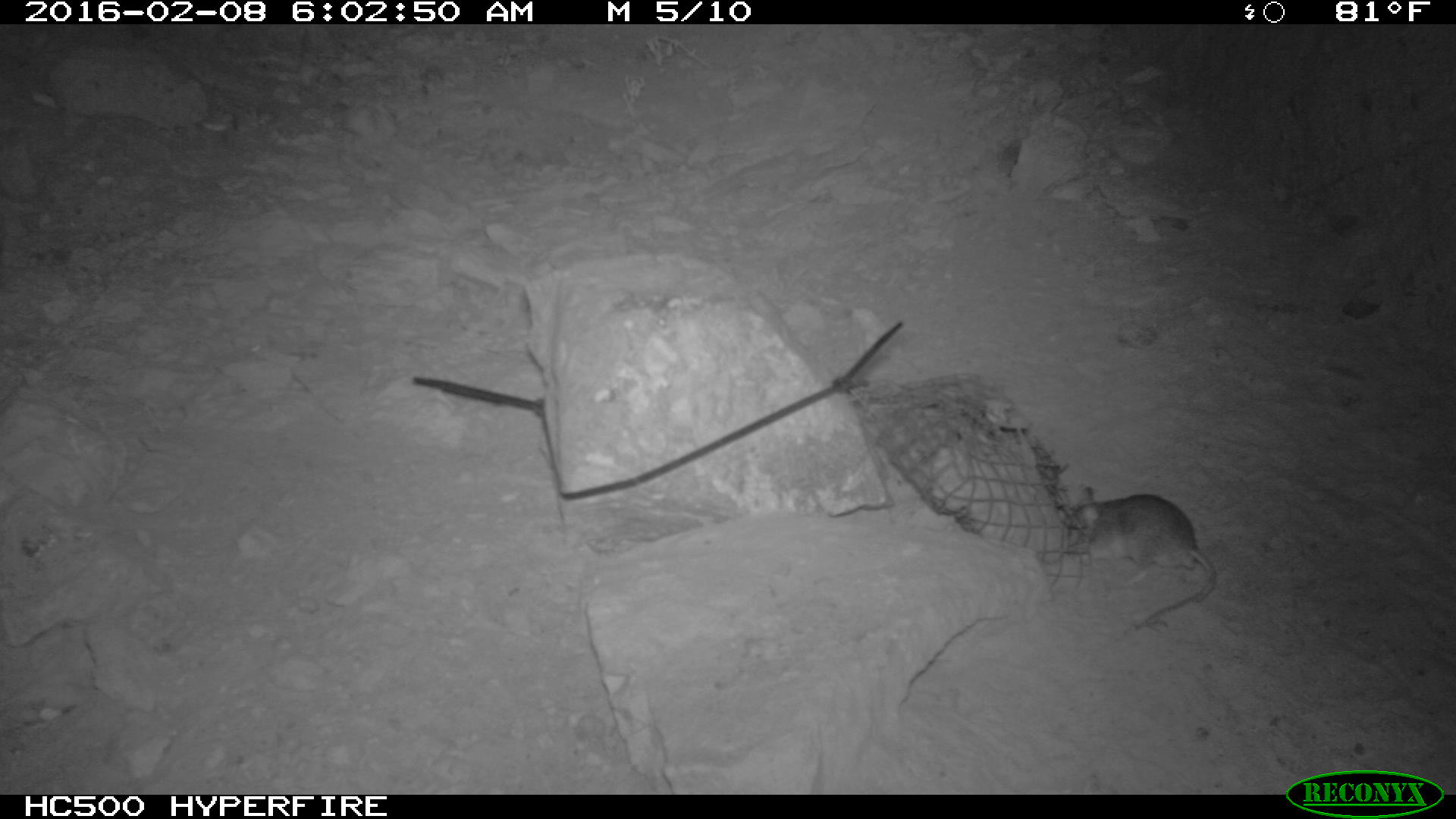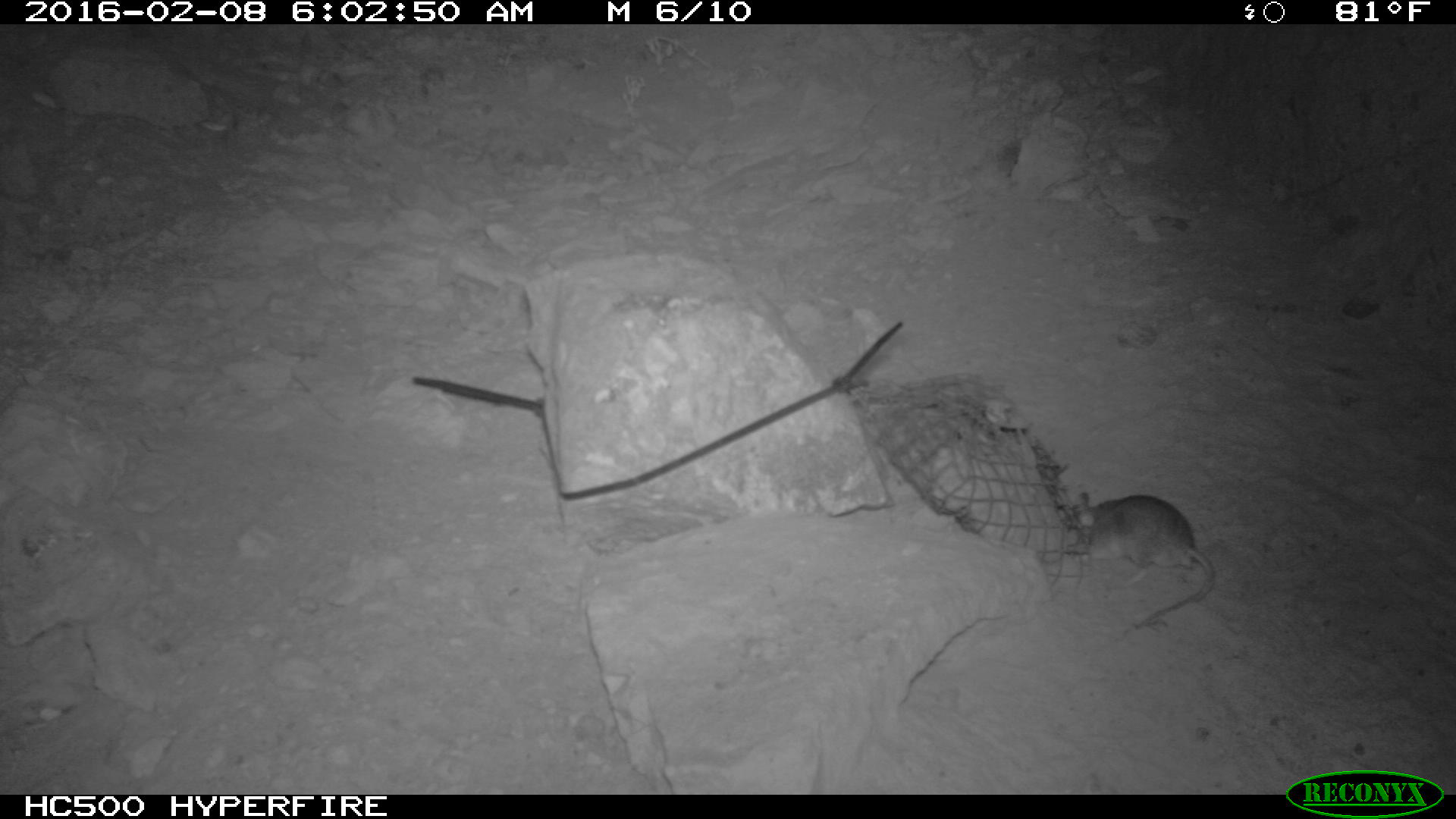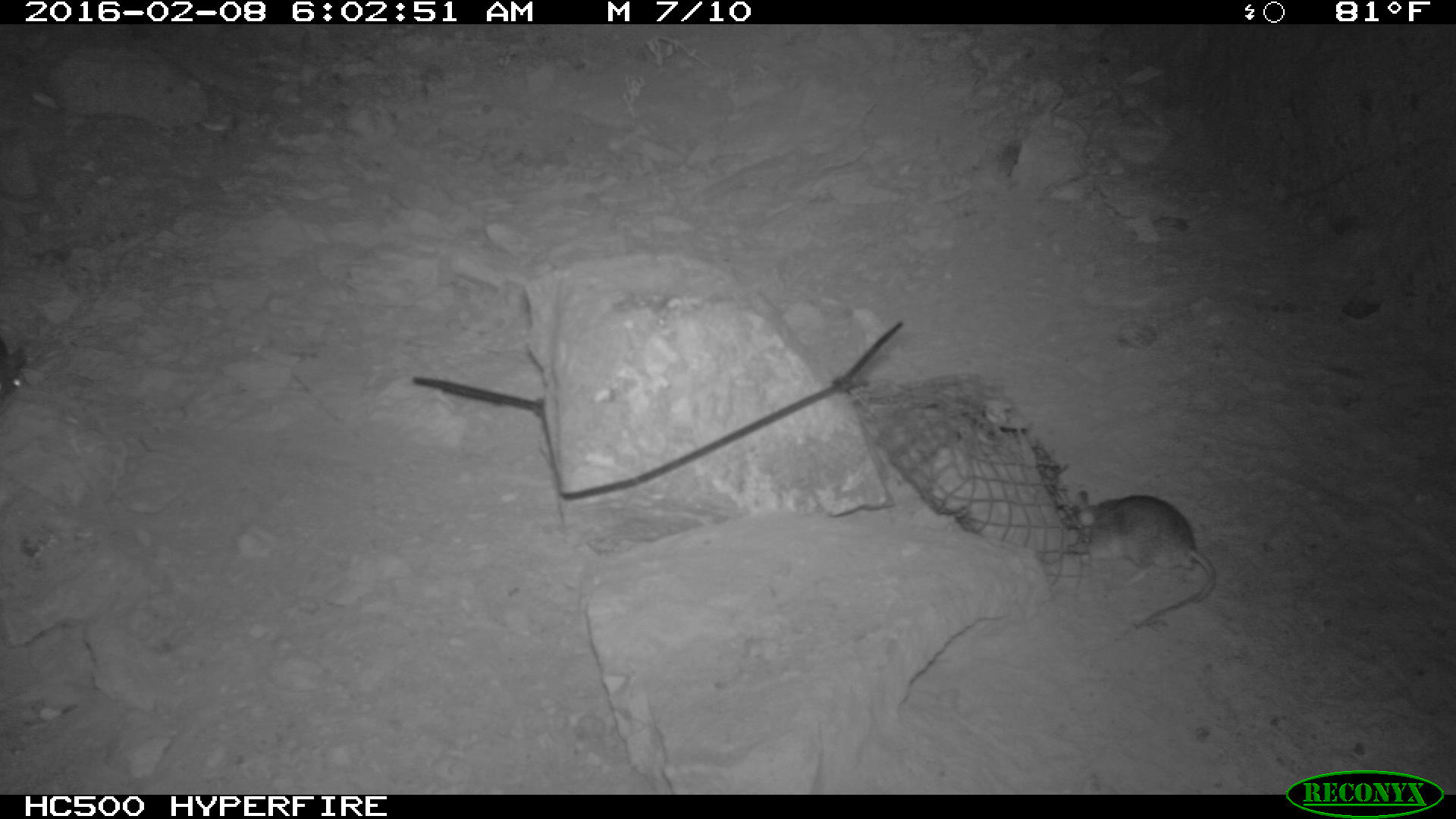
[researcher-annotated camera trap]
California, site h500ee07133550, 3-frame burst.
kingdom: Animalia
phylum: Chordata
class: Mammalia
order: Rodentia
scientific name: Rodentia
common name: rodent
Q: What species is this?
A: Rodent (Rodentia).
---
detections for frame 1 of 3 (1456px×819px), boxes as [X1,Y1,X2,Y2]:
rodent: [1060,487,1219,631]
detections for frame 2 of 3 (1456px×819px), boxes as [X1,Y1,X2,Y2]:
rodent: [1061,487,1216,630]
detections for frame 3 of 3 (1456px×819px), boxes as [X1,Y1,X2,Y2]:
rodent: [1065,487,1219,629]; [0,340,26,401]